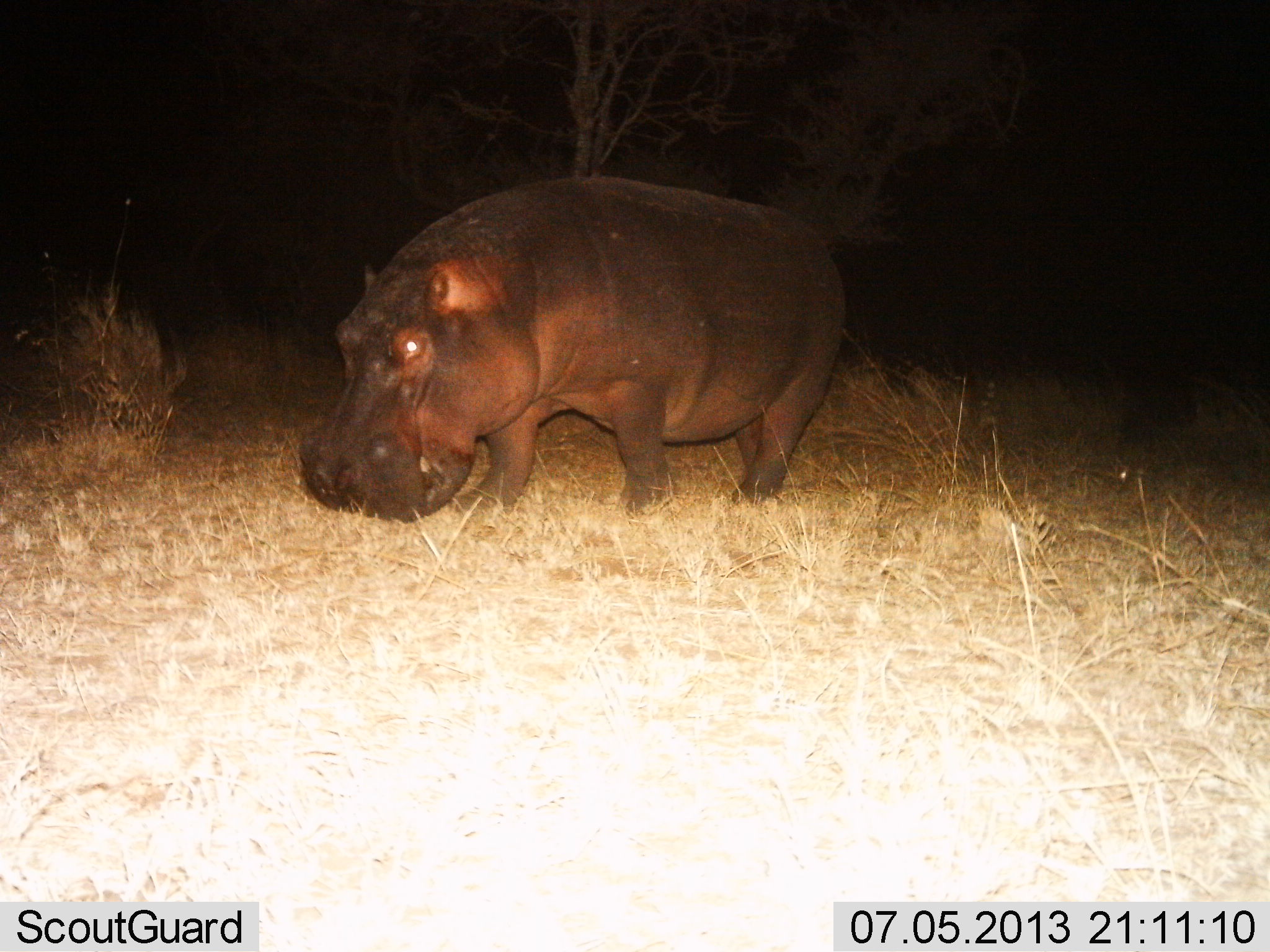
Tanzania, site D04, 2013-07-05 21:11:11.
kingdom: Animalia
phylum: Chordata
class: Mammalia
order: Artiodactyla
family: Hippopotamidae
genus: Hippopotamus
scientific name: Hippopotamus amphibius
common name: hippopotamus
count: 1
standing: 38%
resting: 0%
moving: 33%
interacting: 0%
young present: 0%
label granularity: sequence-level